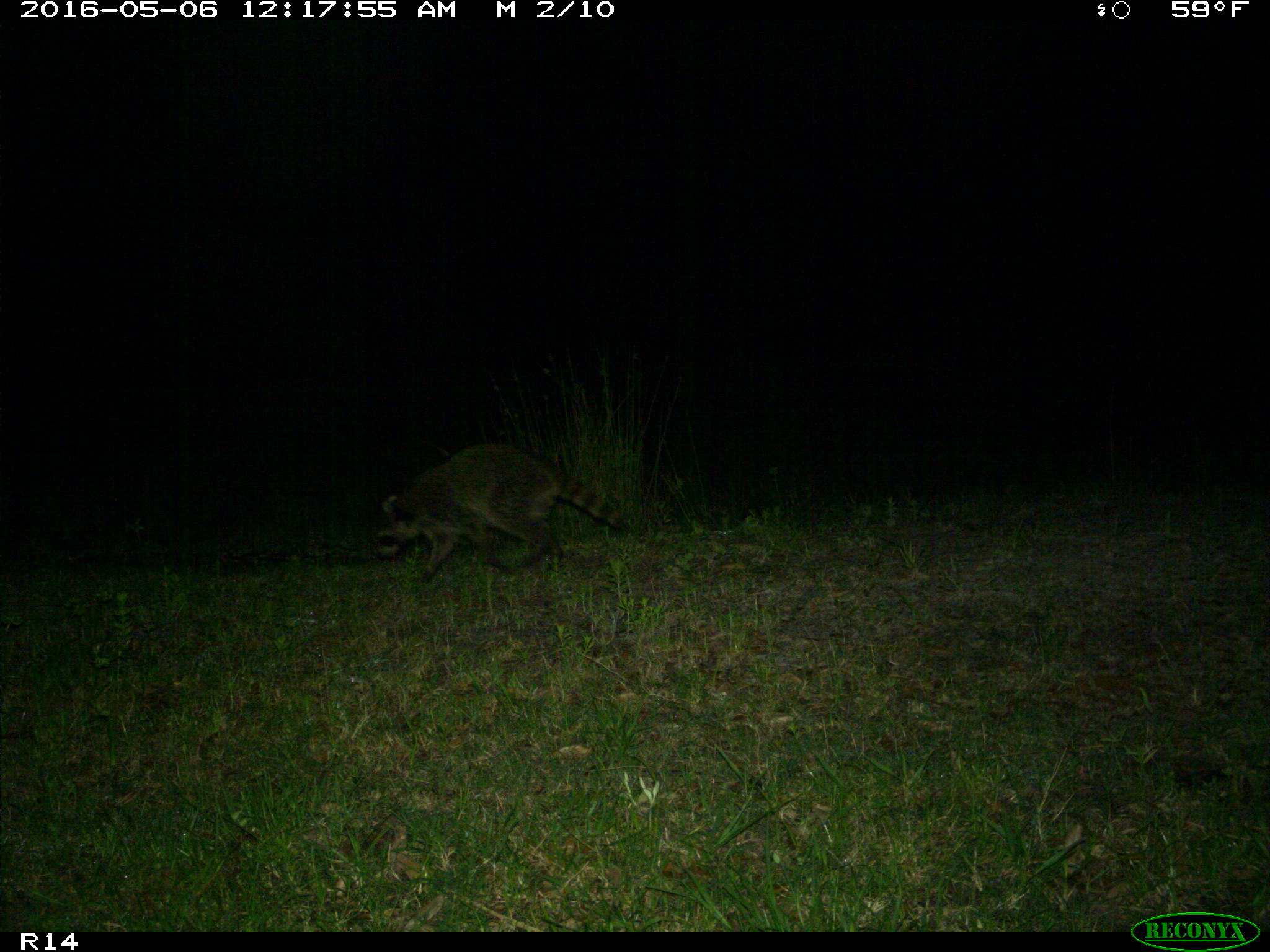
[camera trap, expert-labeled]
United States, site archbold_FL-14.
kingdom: Animalia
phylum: Chordata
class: Mammalia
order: Carnivora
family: Procyonidae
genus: Procyon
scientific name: Procyon lotor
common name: common raccoon